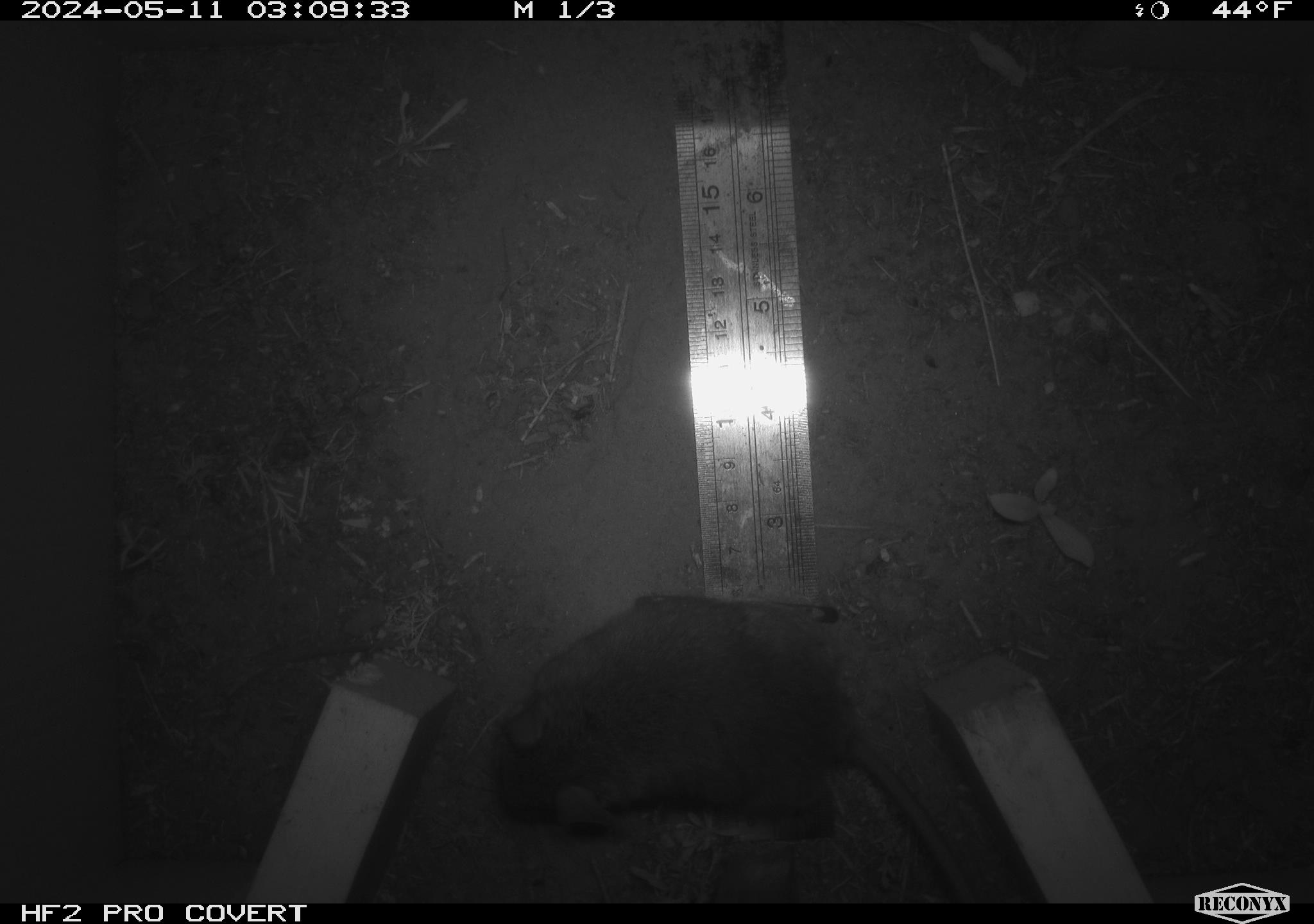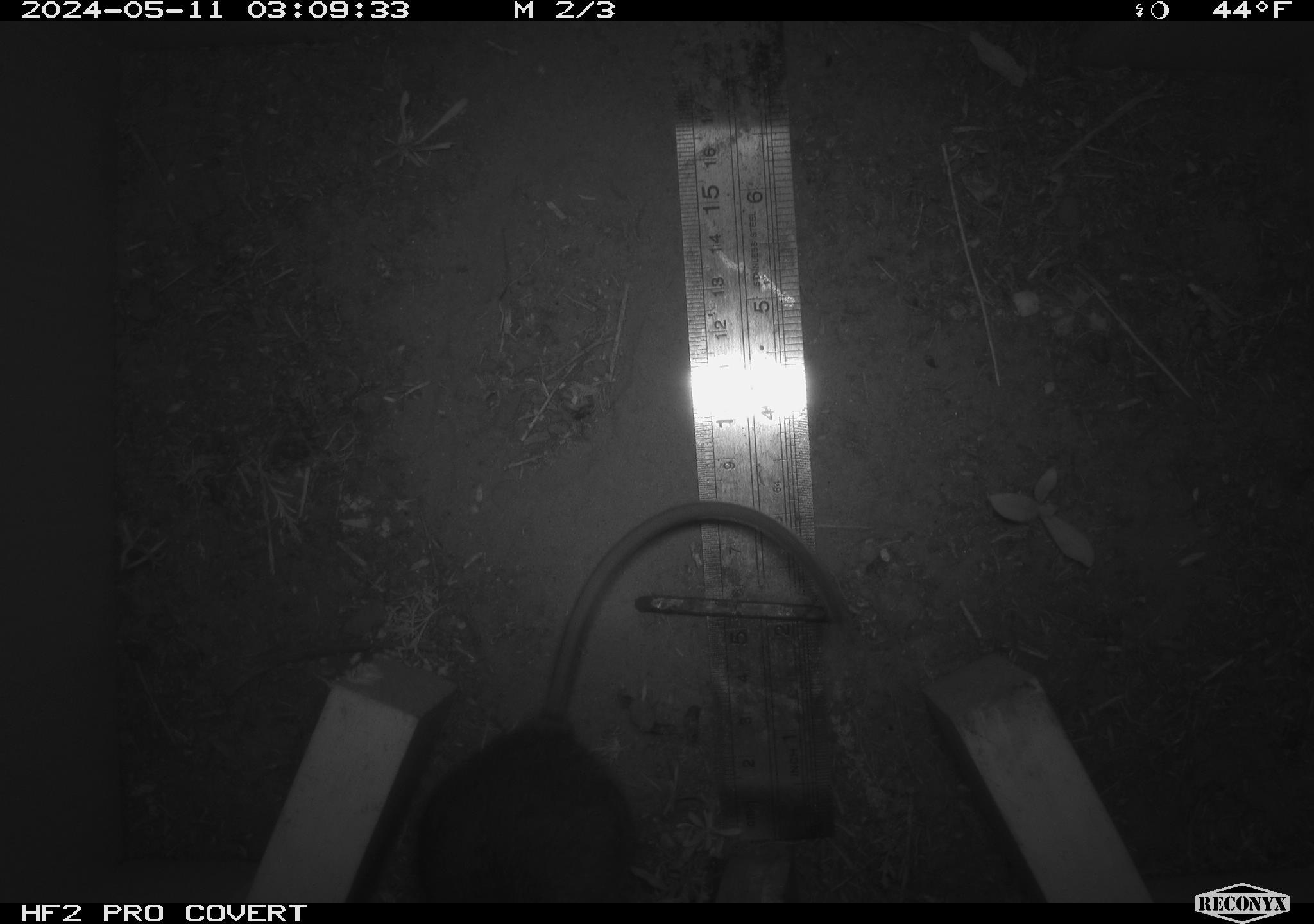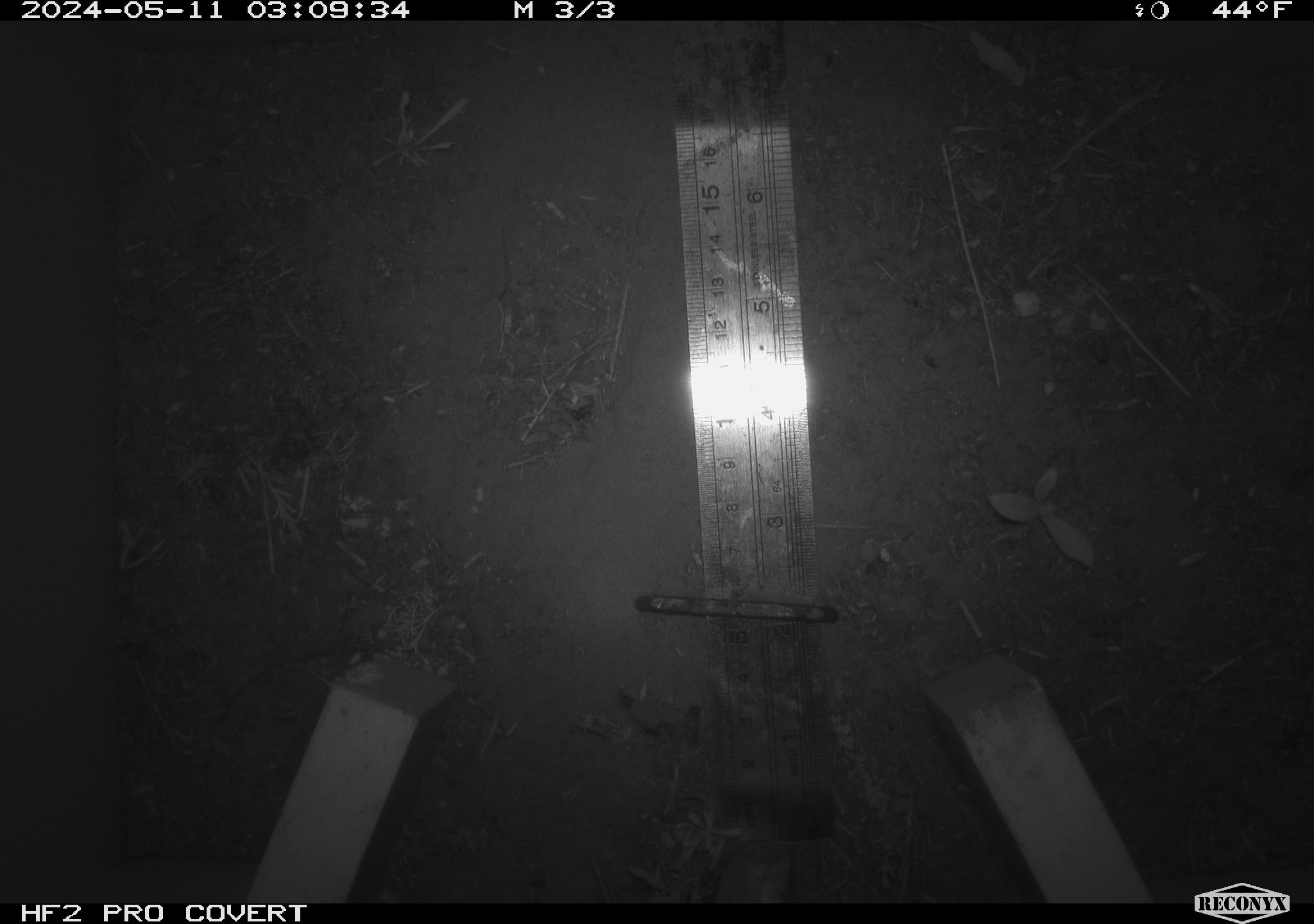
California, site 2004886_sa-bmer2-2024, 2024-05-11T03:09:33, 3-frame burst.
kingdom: Animalia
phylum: Chordata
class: Mammalia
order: Rodentia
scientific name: Rodentia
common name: mouse species